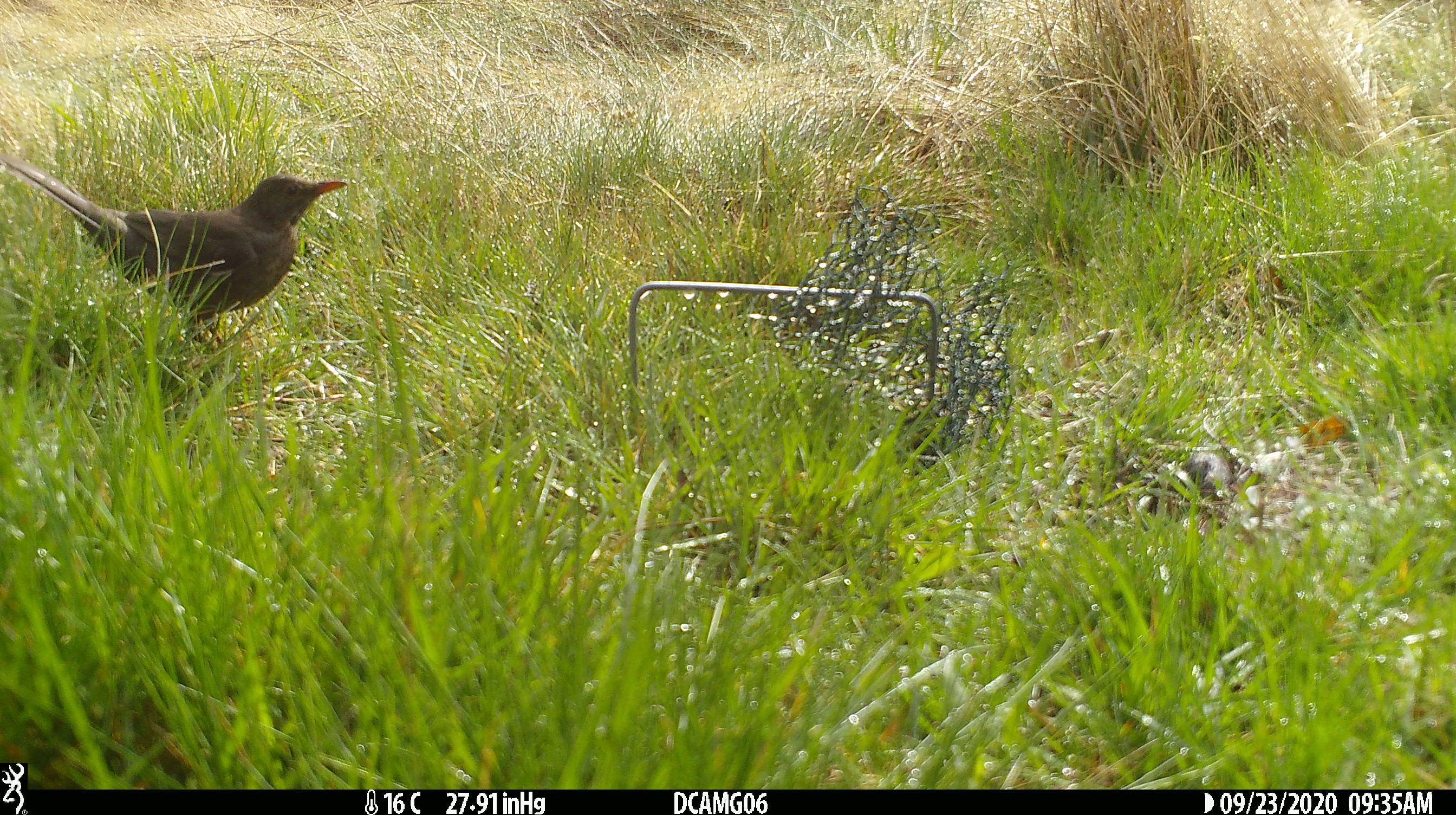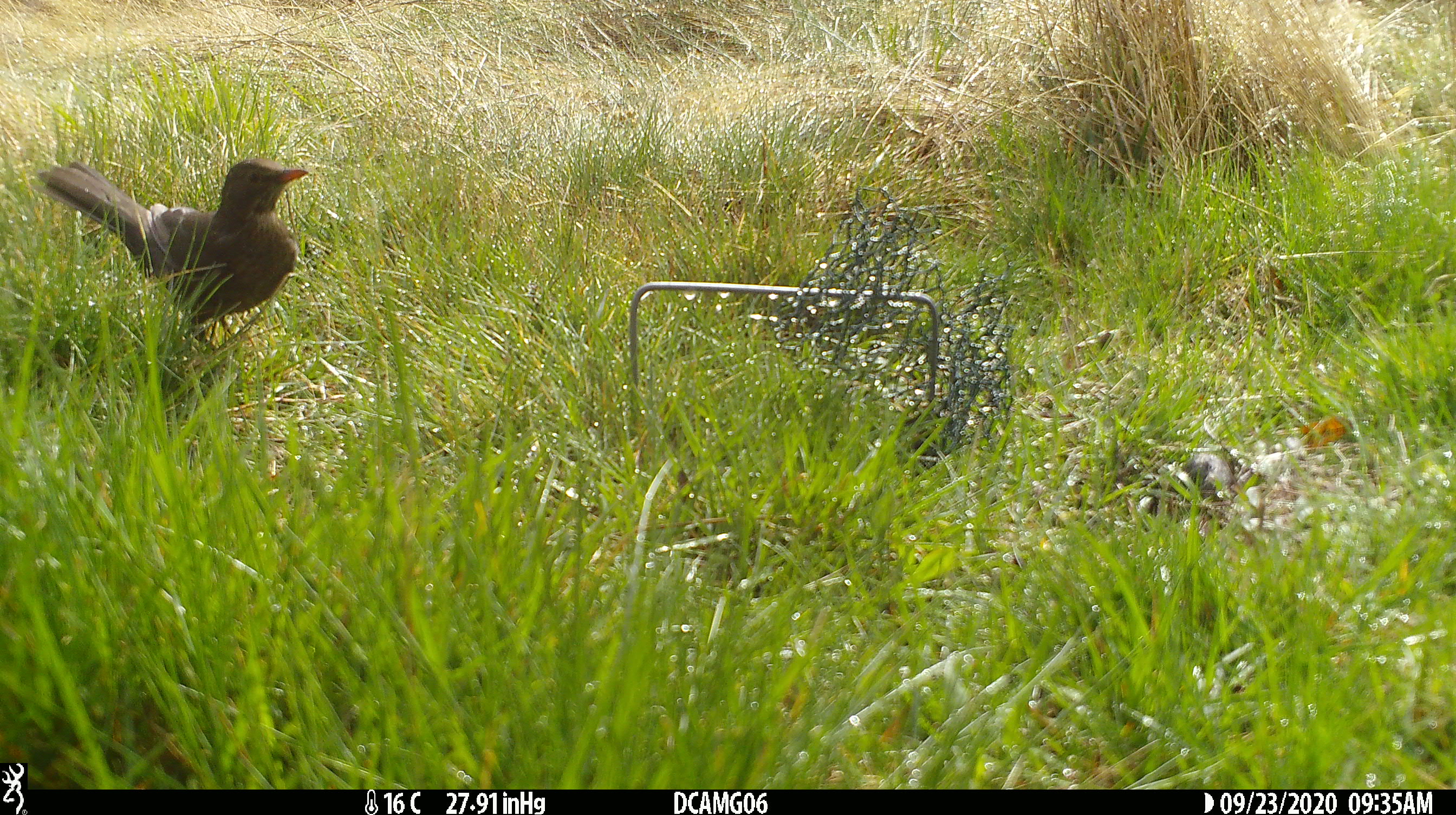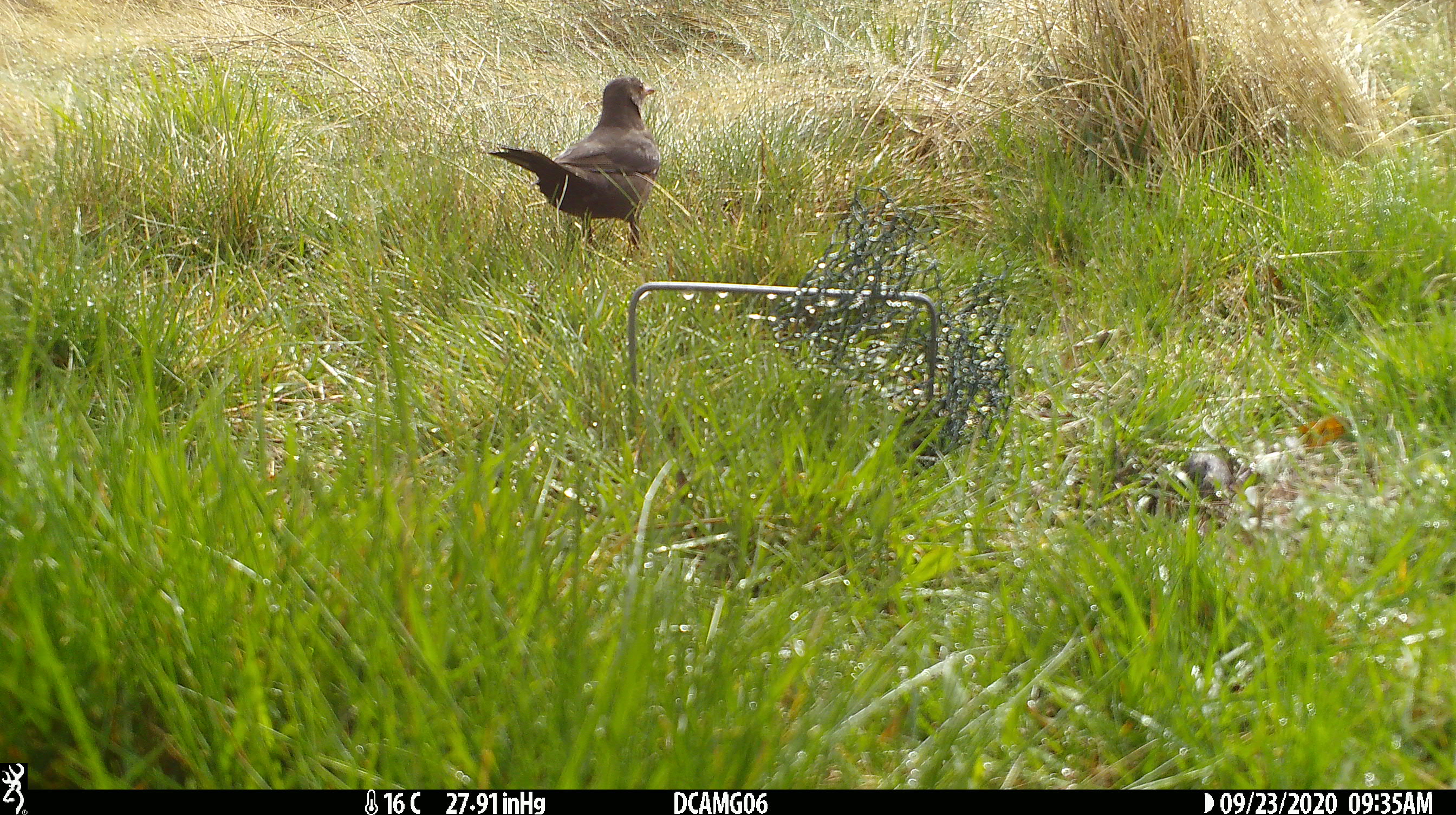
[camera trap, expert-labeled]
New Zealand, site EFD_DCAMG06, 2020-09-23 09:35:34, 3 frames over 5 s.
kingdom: Animalia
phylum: Chordata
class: Aves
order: Passeriformes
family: Turdidae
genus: Turdus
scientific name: Turdus merula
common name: eurasian blackbird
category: blackbird